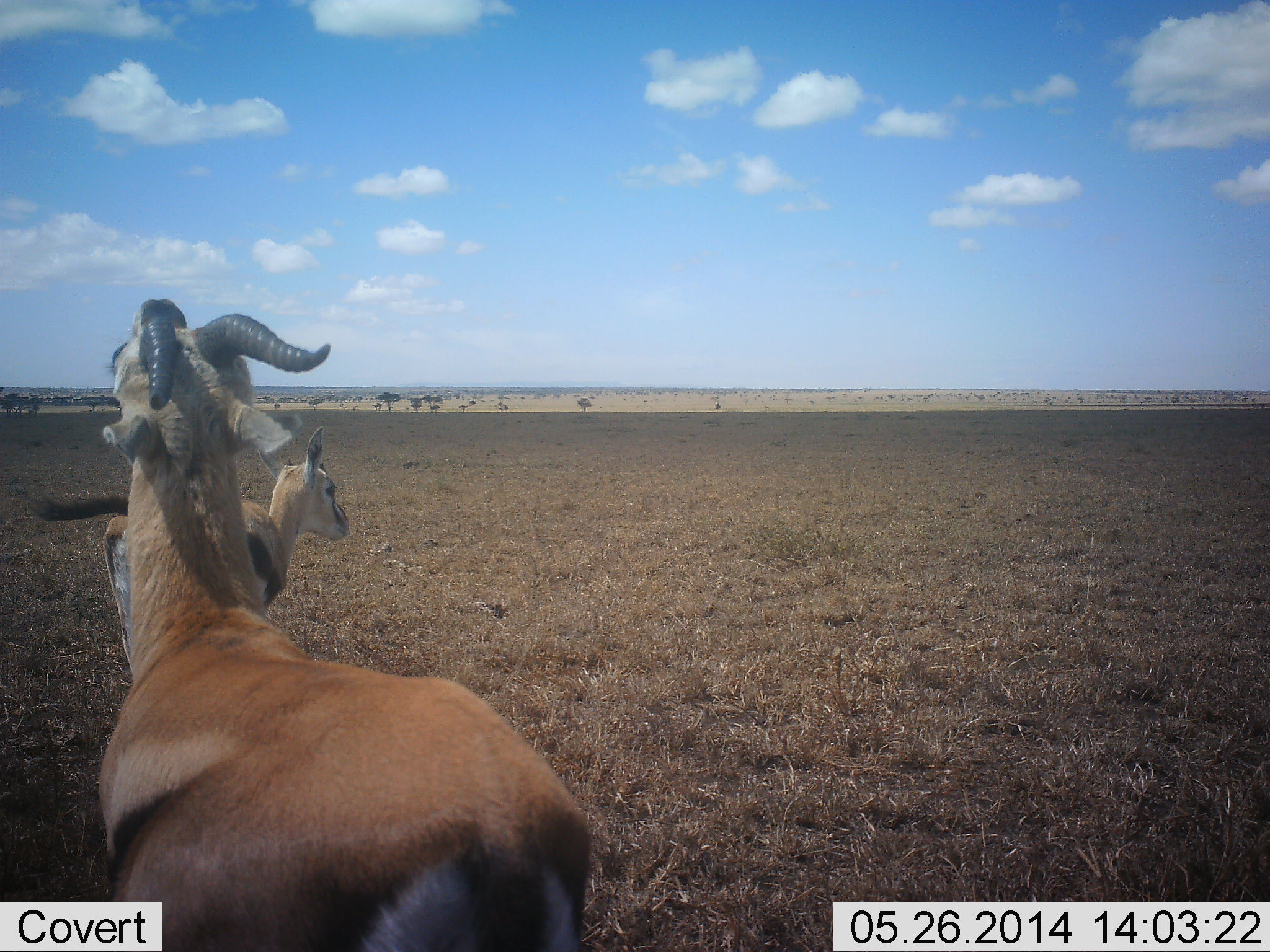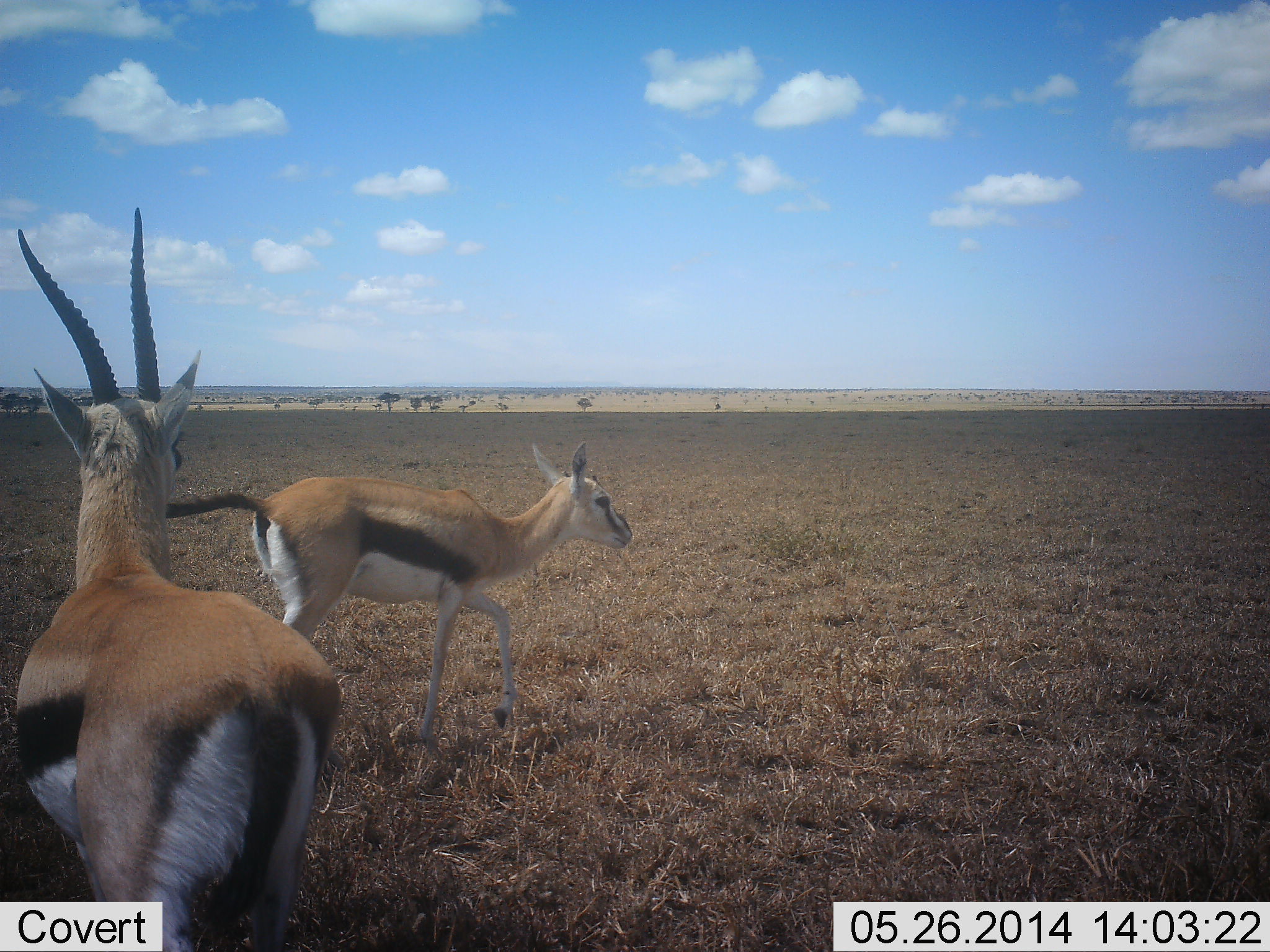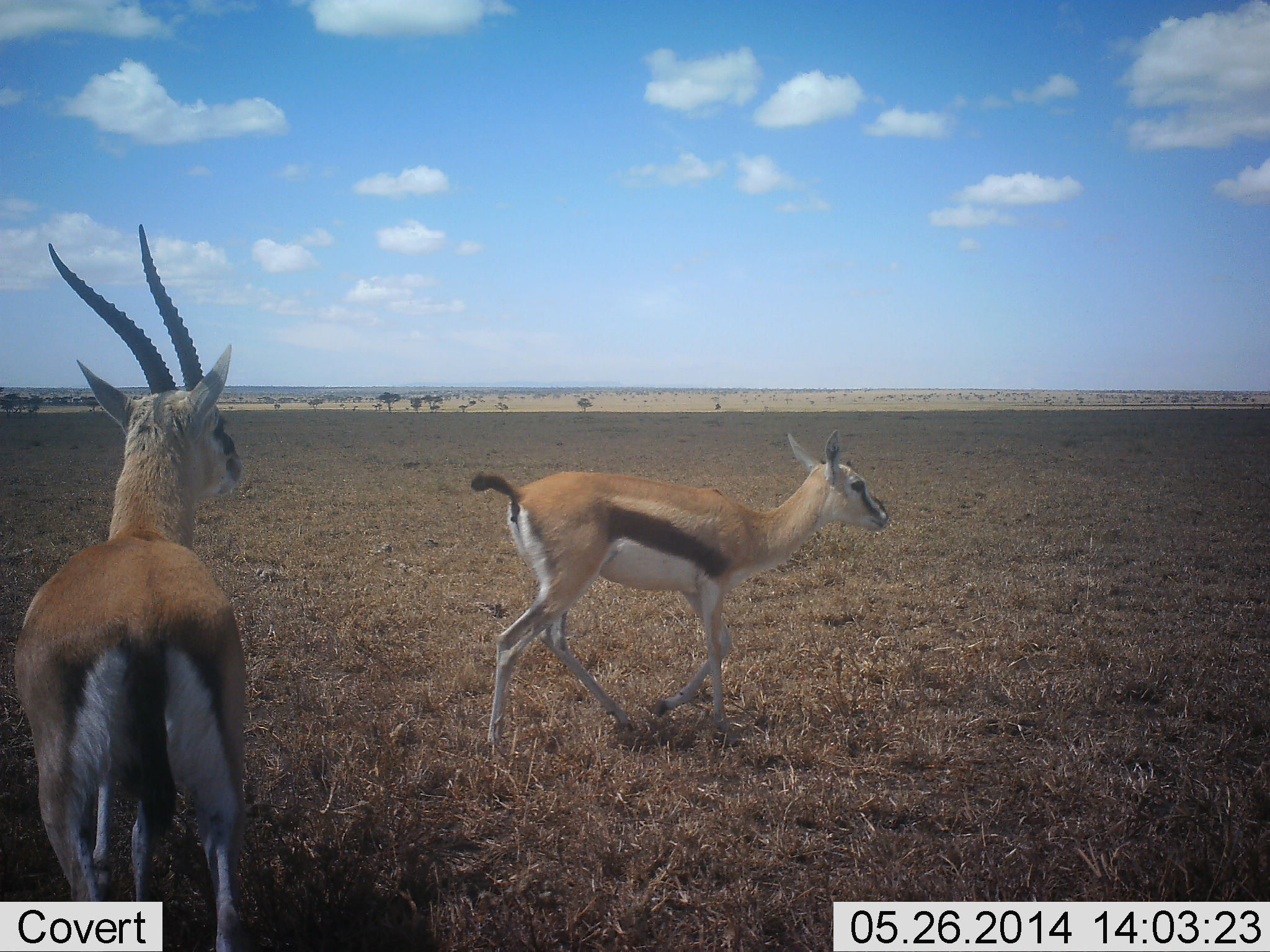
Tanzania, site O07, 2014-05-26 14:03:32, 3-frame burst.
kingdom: Animalia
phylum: Chordata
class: Mammalia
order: Artiodactyla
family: Bovidae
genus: Eudorcas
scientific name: Eudorcas thomsonii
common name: thomson's gazelle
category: gazellethomsons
Gazellethomsons (thomson's gazelle) (Eudorcas thomsonii), count 2. Behavior (volunteer vote fractions): standing 20%, resting 0%, moving 90%, interacting 30%. Young present (vote fraction): 20%. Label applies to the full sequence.